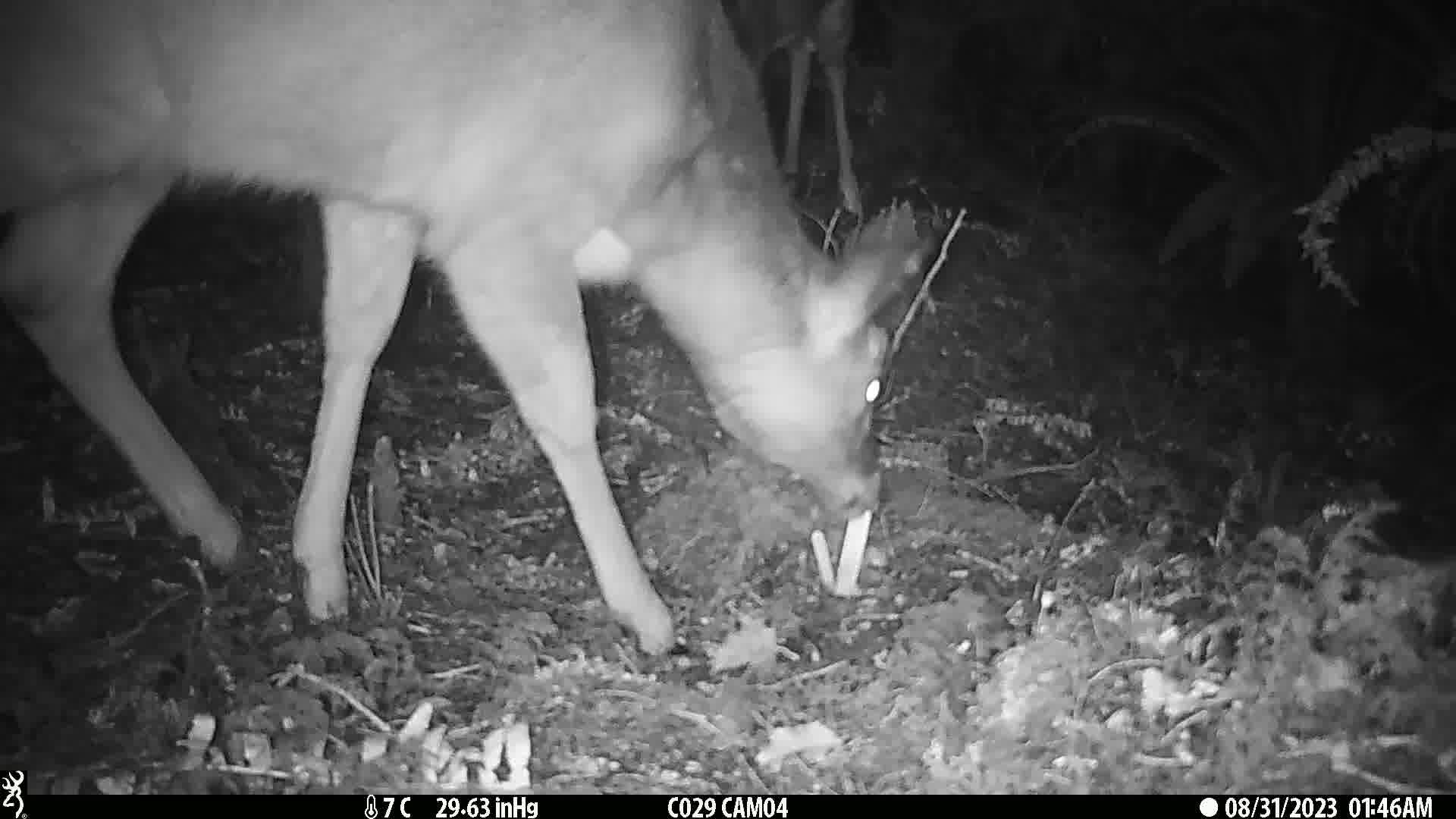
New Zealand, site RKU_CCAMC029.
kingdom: Animalia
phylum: Chordata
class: Mammalia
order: Artiodactyla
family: Cervidae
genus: Odocoileus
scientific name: Odocoileus virginianus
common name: white-tailed deer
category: white tailed deer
White tailed deer (white-tailed deer) (Odocoileus virginianus).